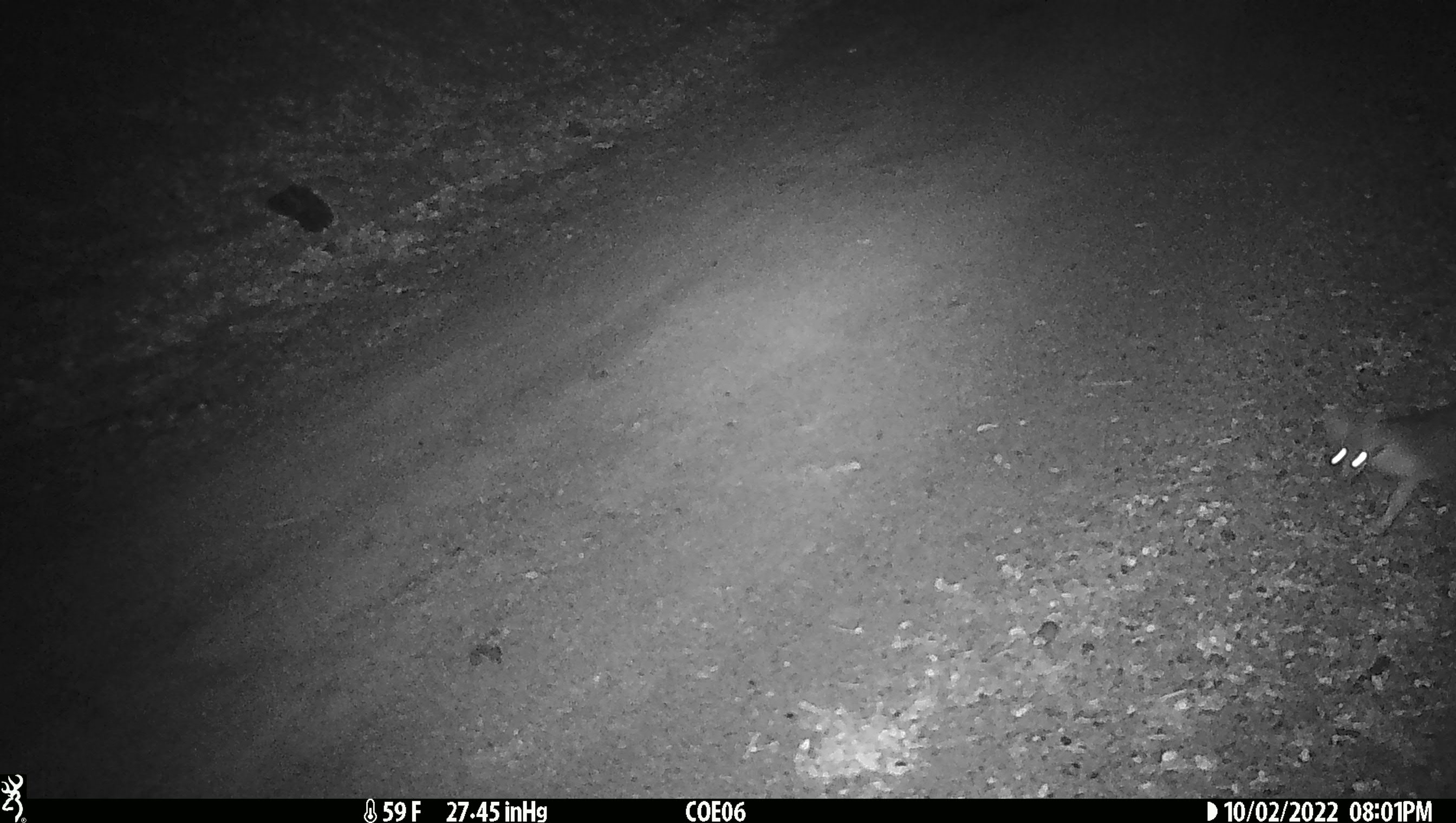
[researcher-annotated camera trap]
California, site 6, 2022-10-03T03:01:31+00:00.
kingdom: Animalia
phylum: Chordata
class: Mammalia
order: Carnivora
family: Canidae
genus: Urocyon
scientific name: Urocyon cinereoargenteus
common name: gray fox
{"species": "gray fox (Urocyon cinereoargenteus)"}